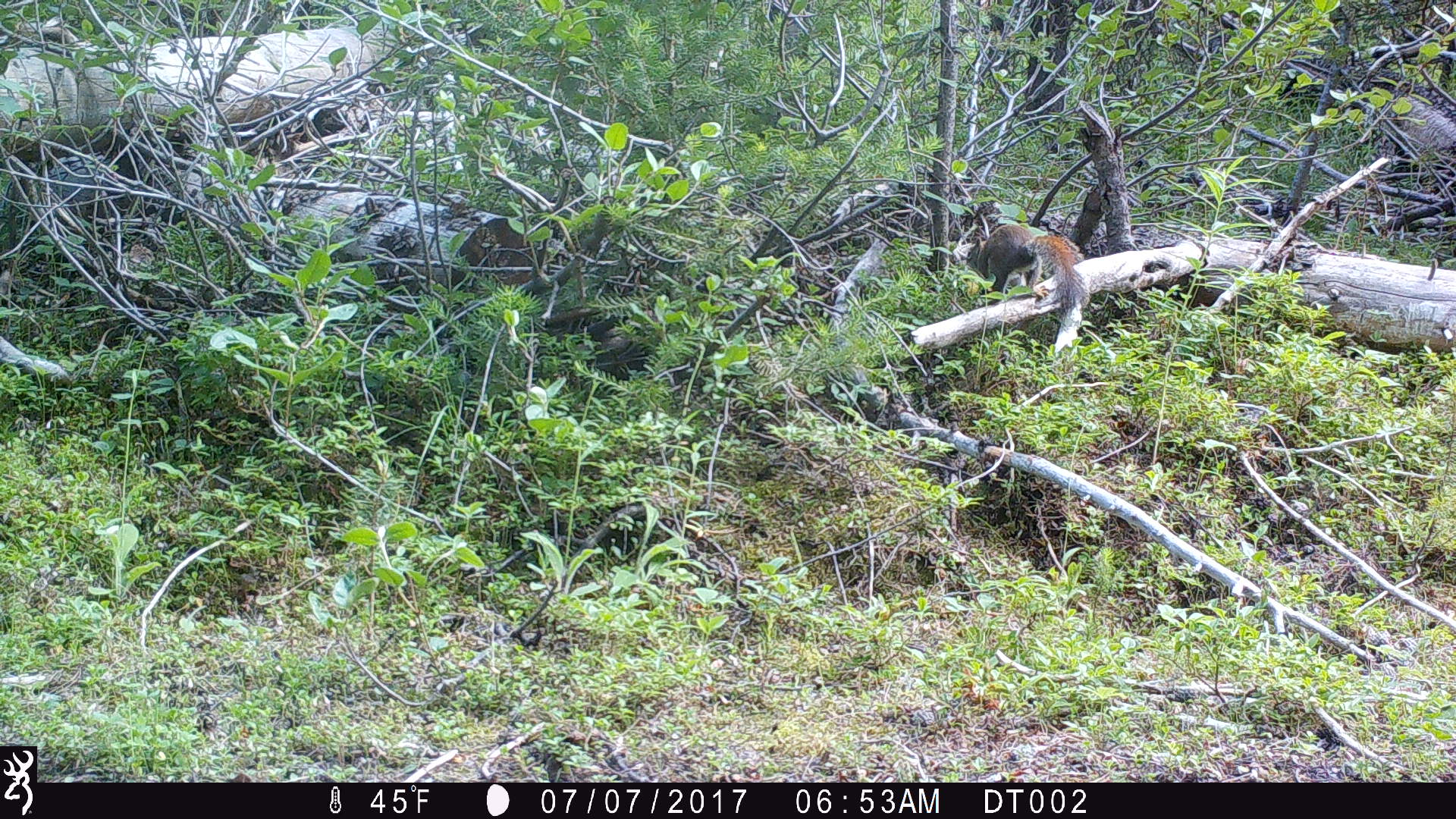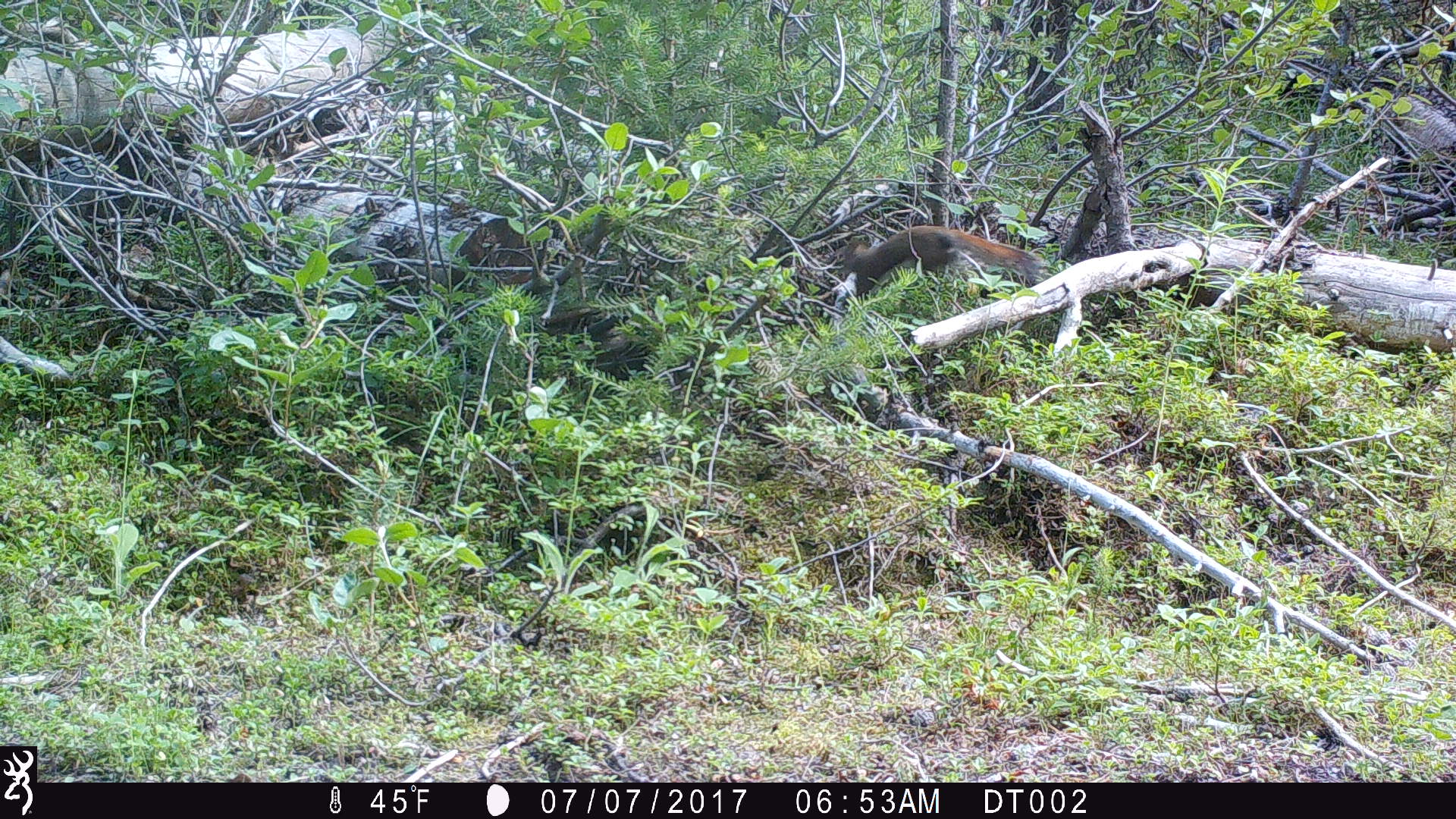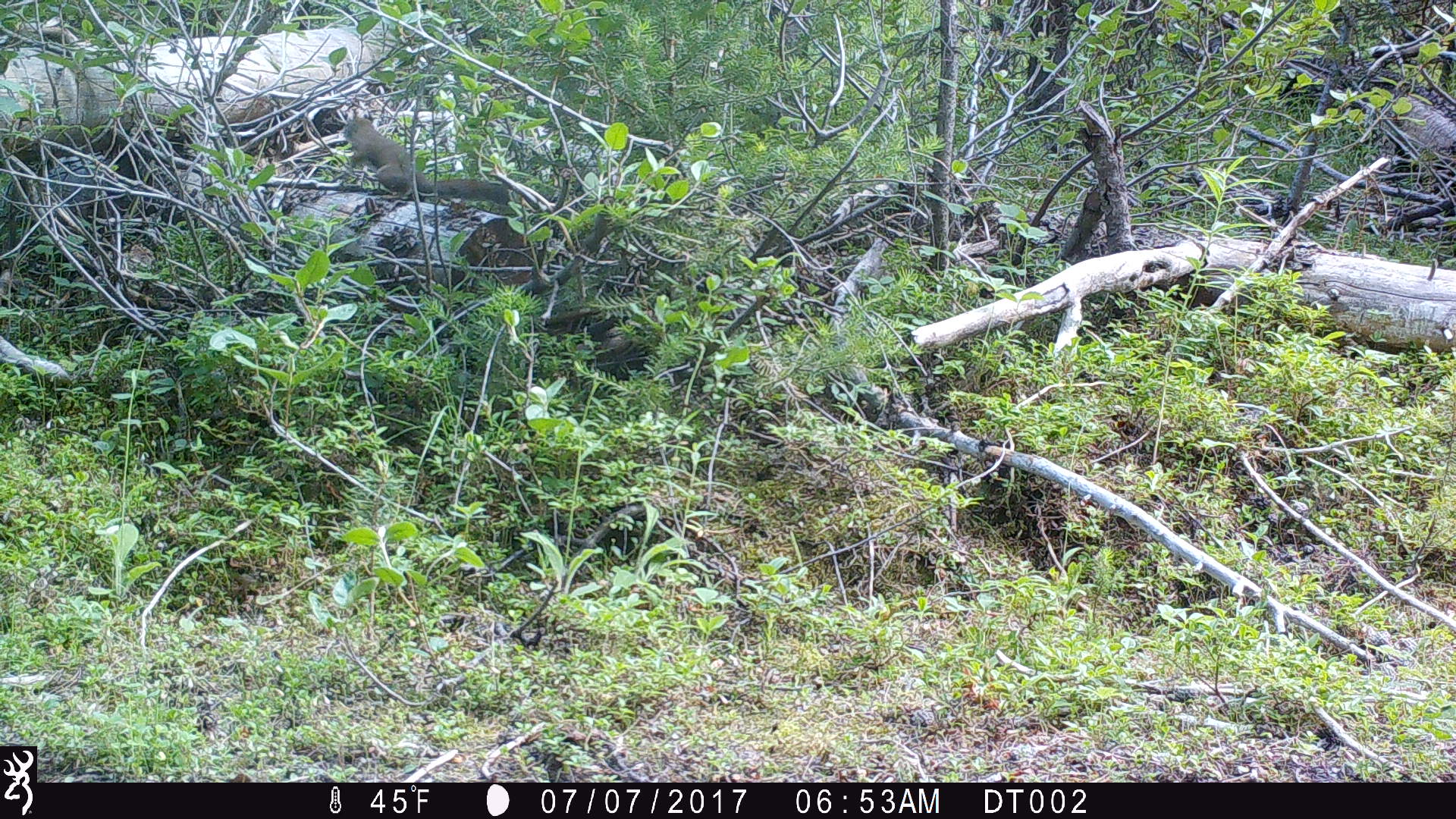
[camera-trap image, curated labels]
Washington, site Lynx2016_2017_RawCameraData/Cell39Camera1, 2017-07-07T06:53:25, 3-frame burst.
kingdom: Animalia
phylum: Chordata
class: Mammalia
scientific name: Mammalia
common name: small mammal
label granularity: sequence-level